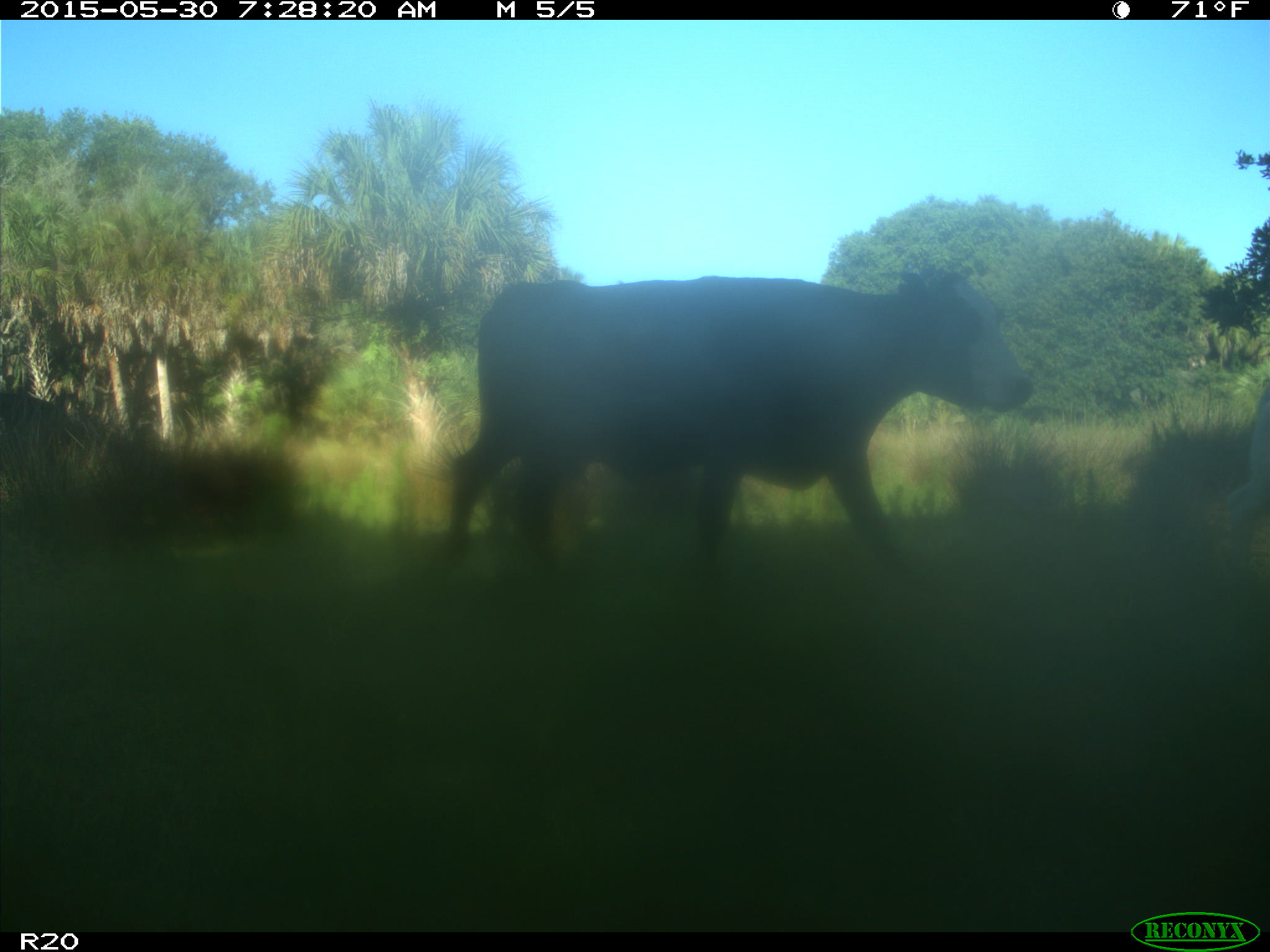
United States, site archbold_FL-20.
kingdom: Animalia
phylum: Chordata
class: Mammalia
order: Artiodactyla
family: Bovidae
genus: Bos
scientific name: Bos taurus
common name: domestic cow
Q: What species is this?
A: Bos taurus (domestic cow).